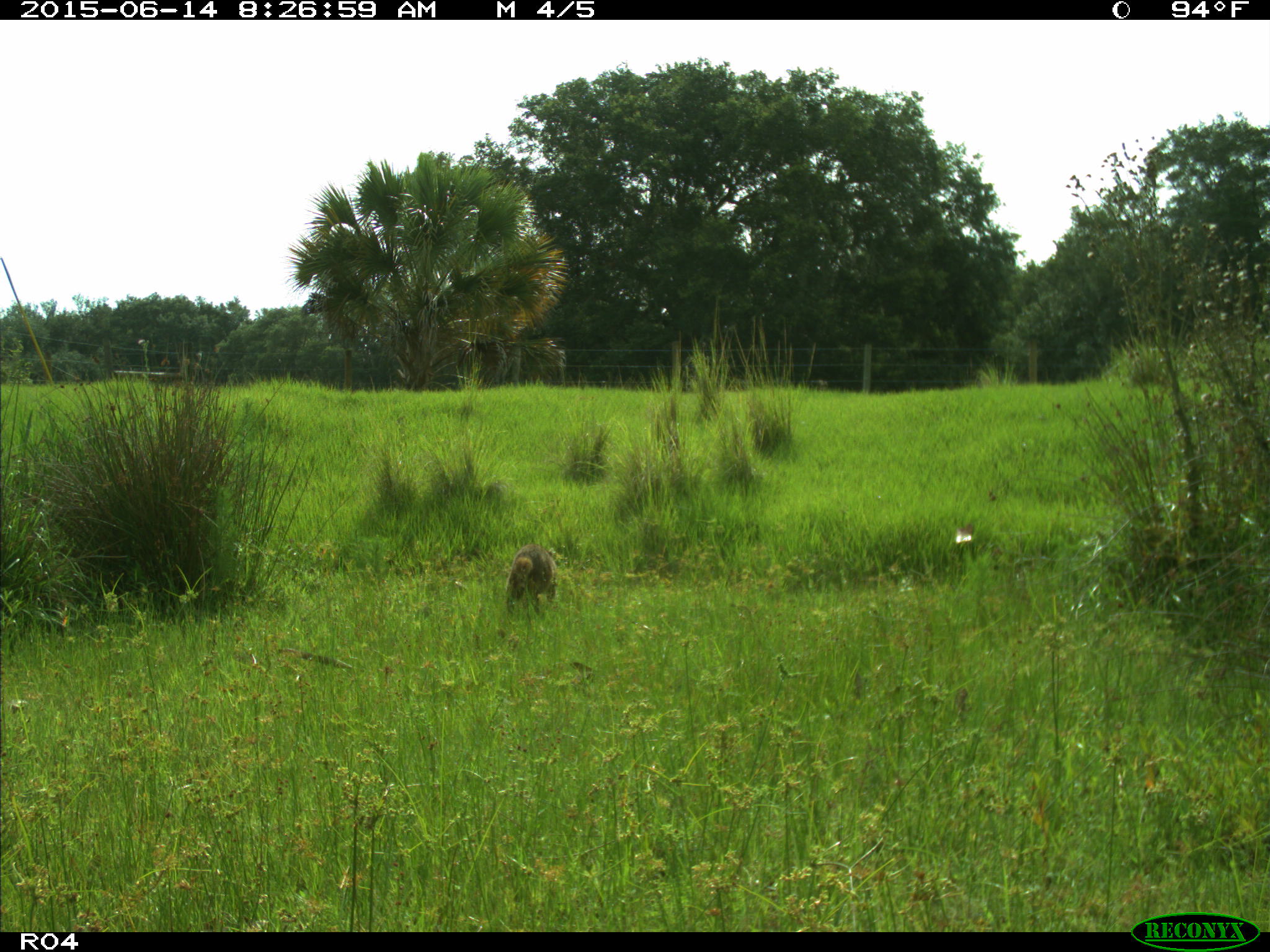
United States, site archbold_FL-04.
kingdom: Animalia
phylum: Chordata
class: Mammalia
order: Carnivora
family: Procyonidae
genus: Procyon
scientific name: Procyon lotor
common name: common raccoon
Procyon lotor (common raccoon).